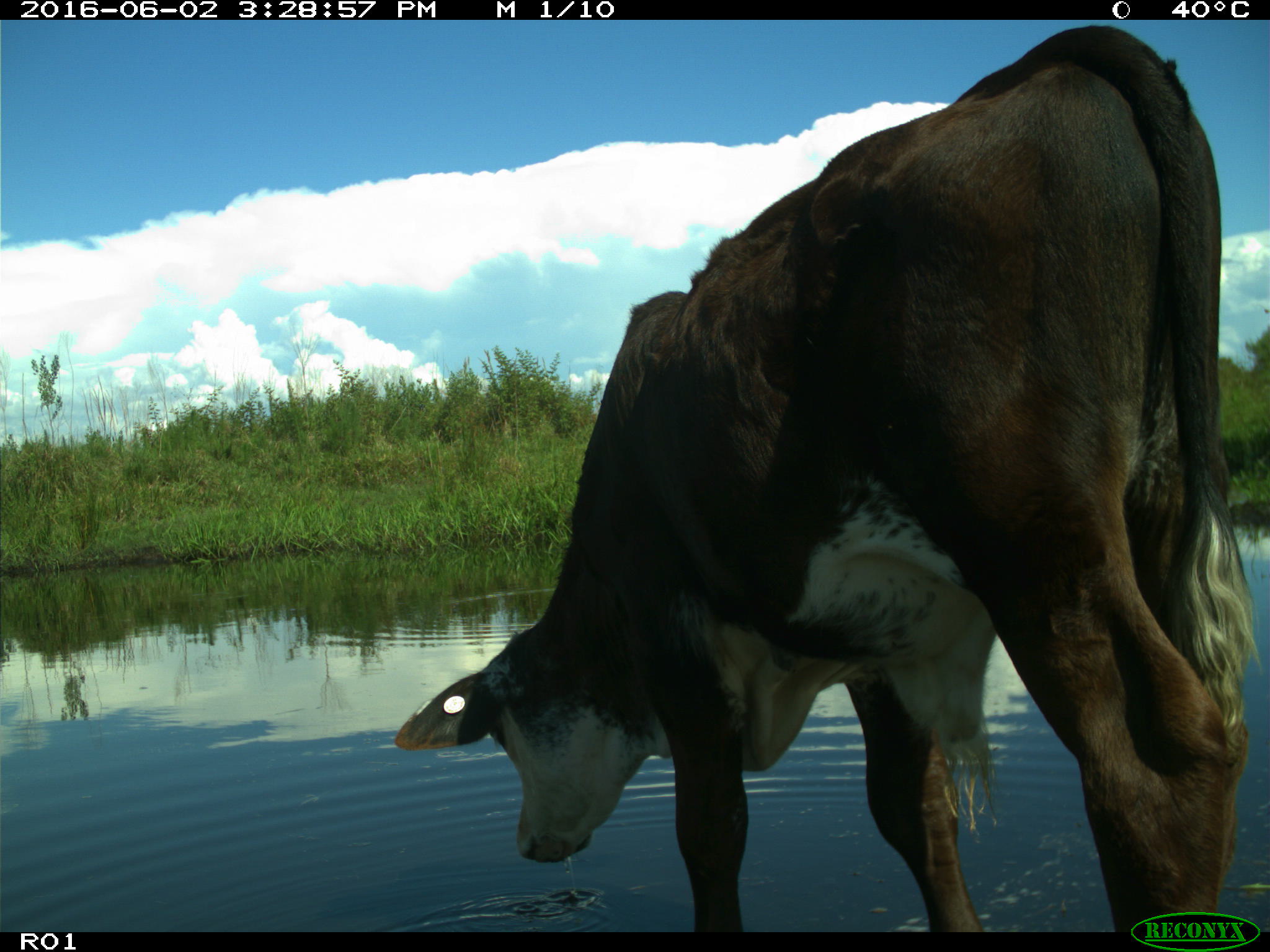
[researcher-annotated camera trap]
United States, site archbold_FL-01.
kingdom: Animalia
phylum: Chordata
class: Mammalia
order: Artiodactyla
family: Bovidae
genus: Bos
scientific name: Bos taurus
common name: domestic cow